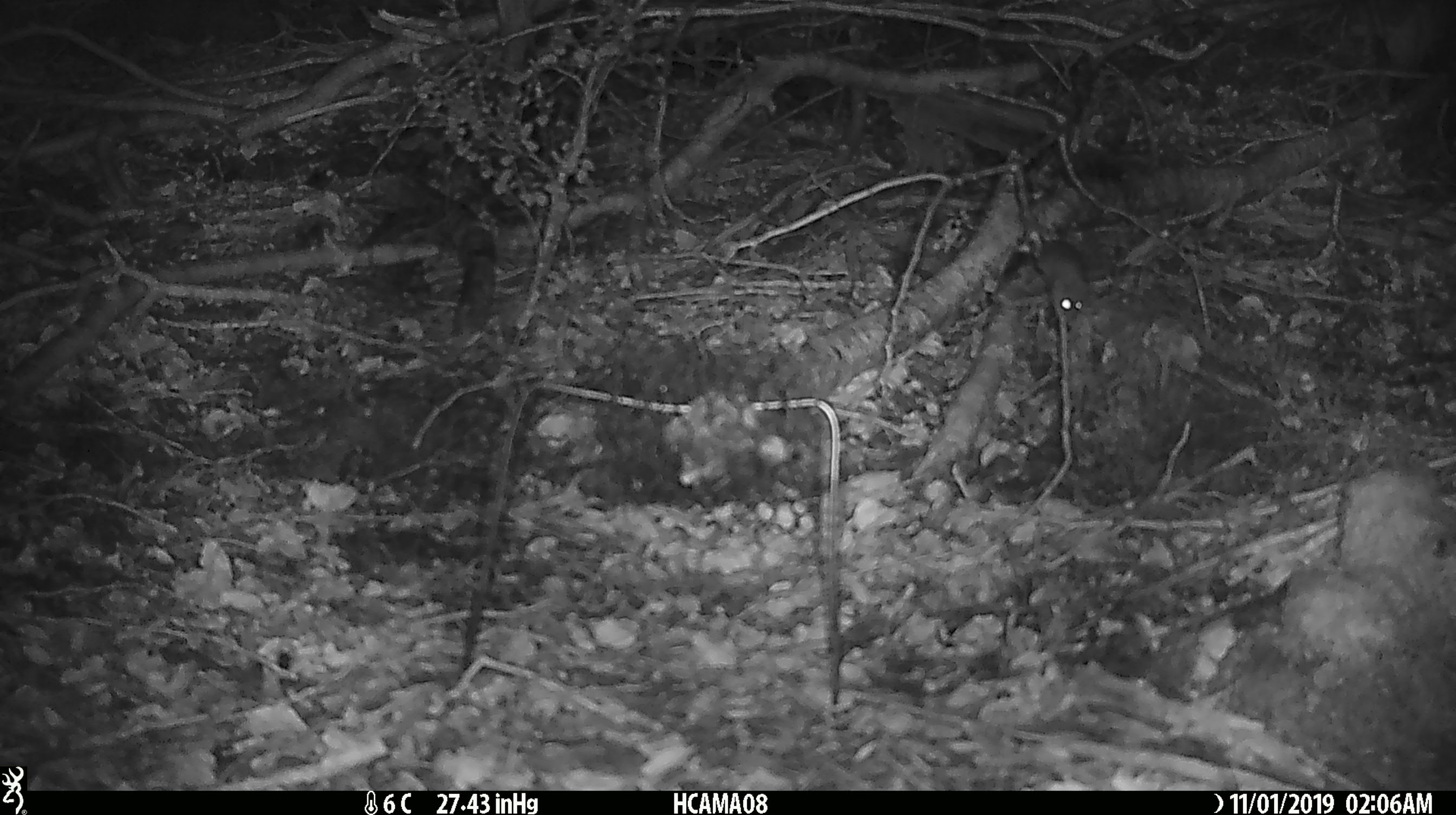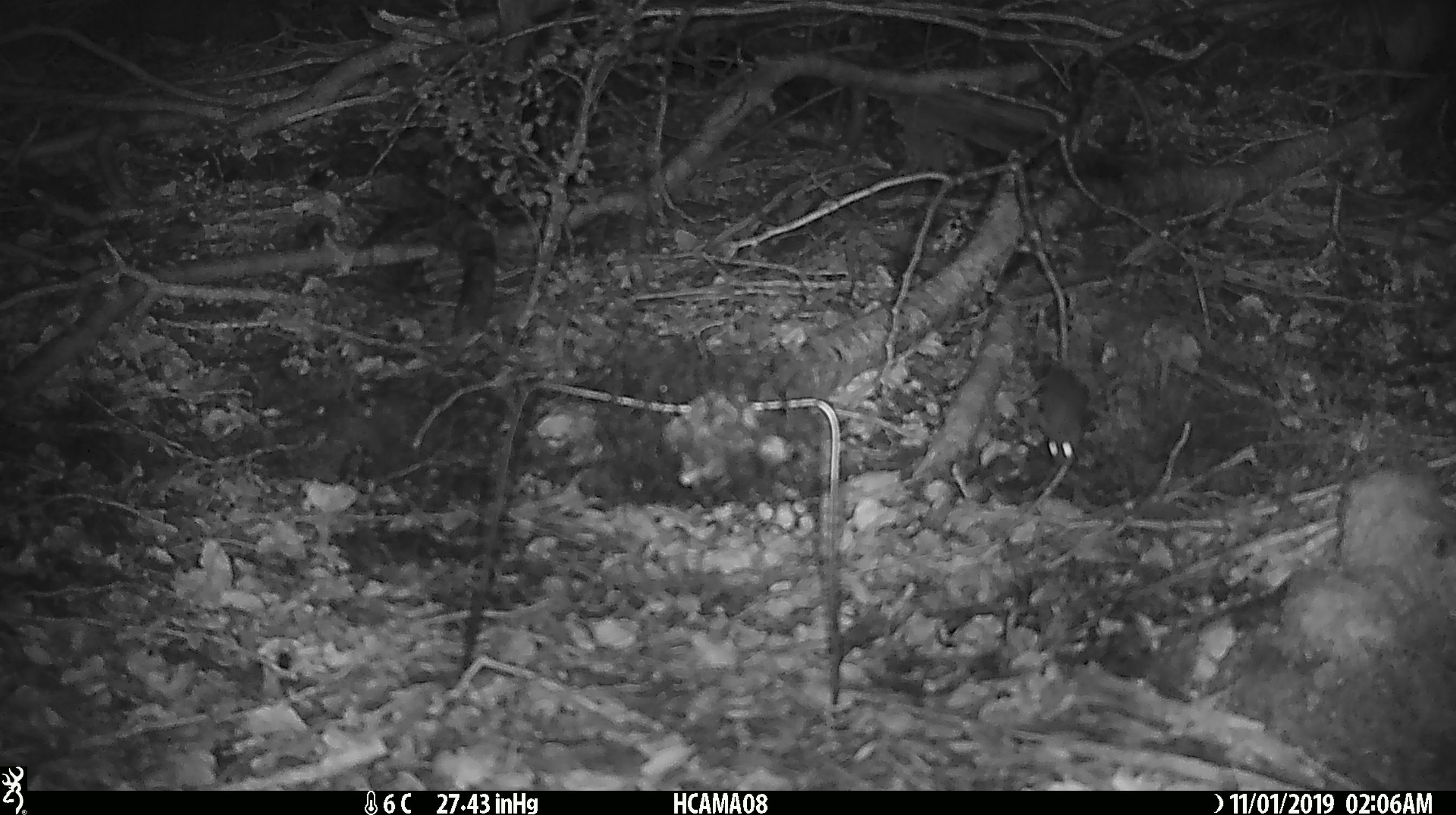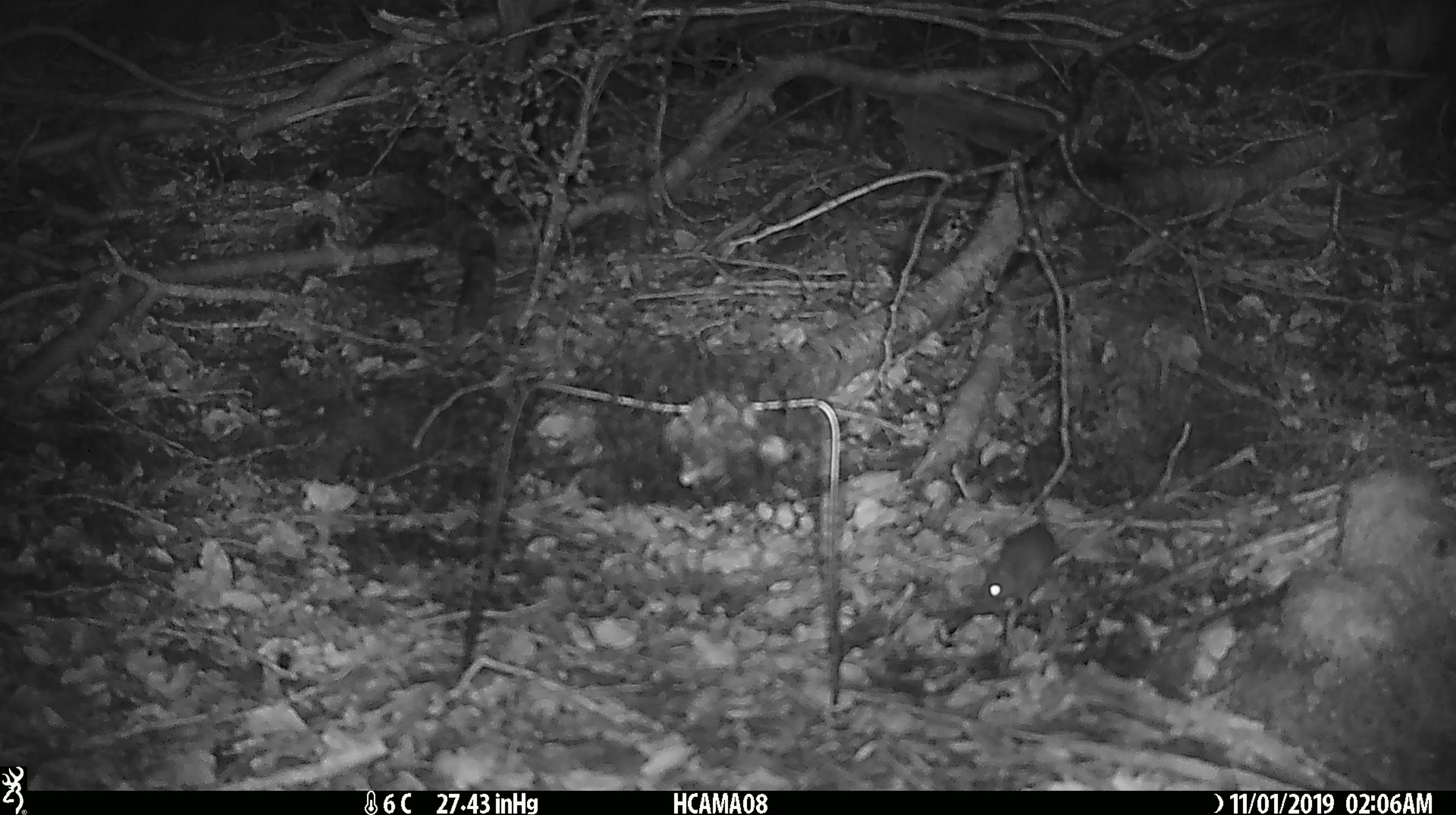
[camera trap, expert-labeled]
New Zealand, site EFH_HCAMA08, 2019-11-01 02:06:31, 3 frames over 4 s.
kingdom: Animalia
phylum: Chordata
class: Mammalia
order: Rodentia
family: Muridae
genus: Mus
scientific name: Mus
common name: mouse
Mouse (Mus).